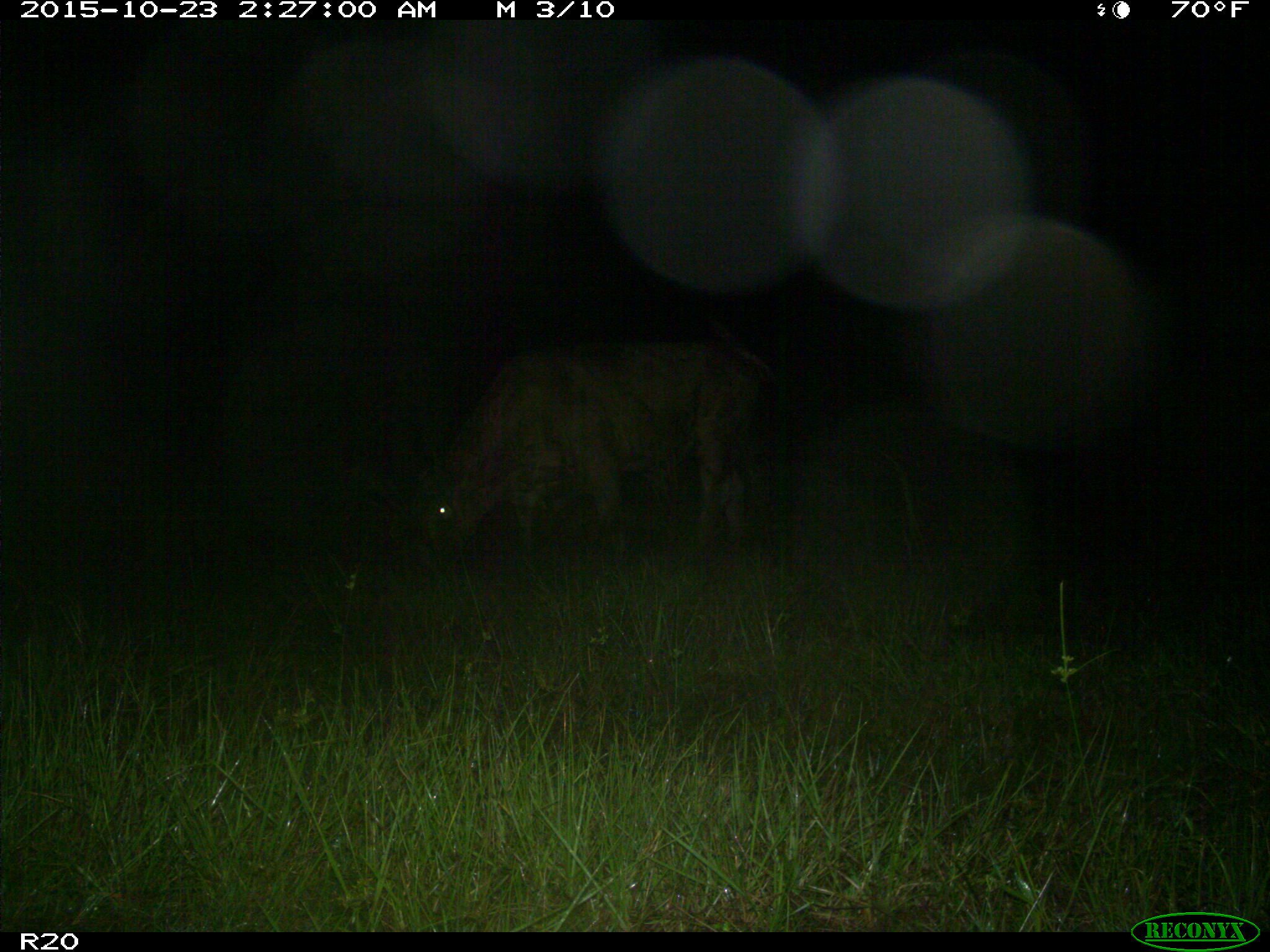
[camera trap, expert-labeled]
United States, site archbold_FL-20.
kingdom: Animalia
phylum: Chordata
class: Mammalia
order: Artiodactyla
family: Bovidae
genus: Bos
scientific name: Bos taurus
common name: domestic cow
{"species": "Bos taurus (domestic cow)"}